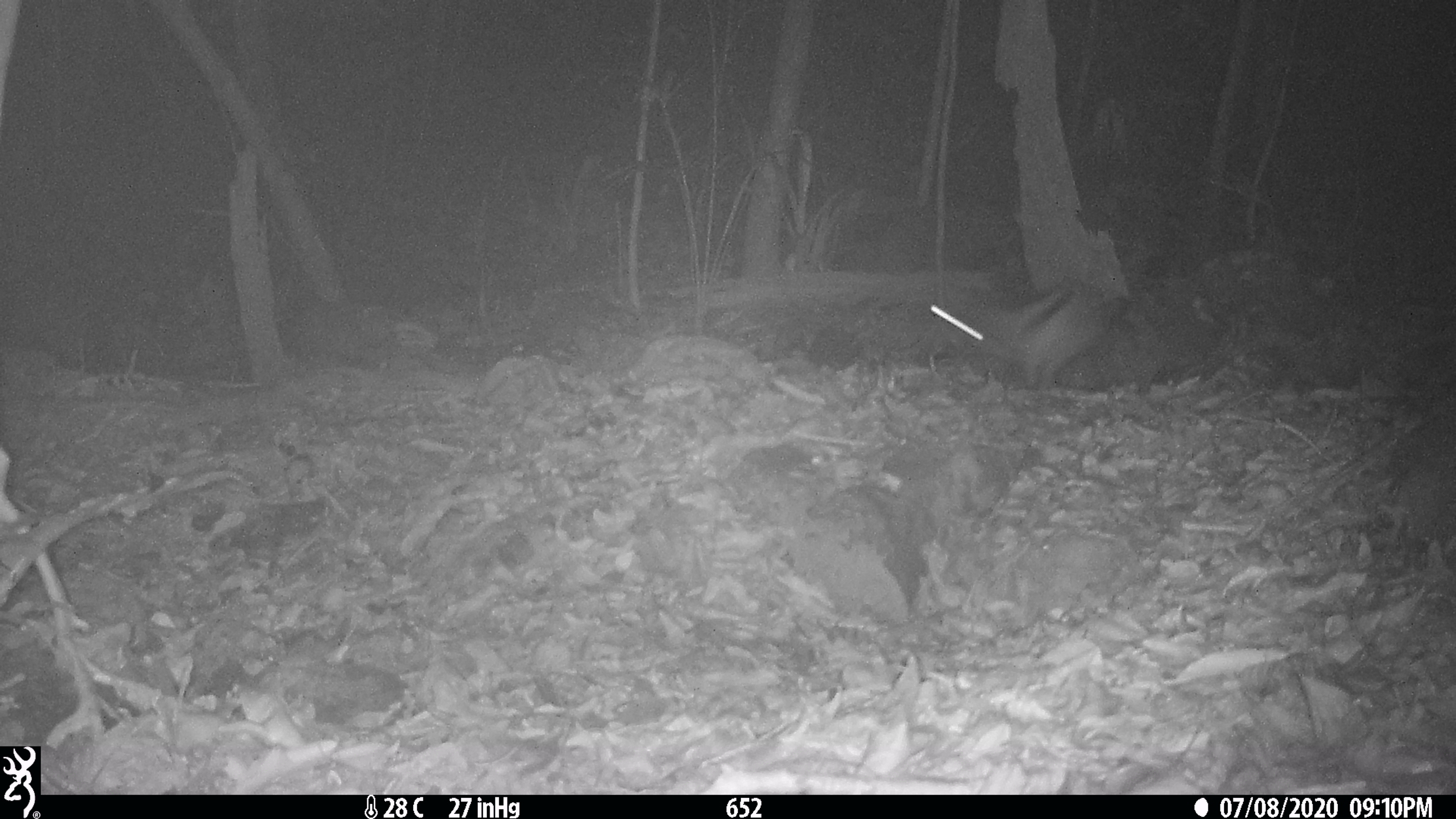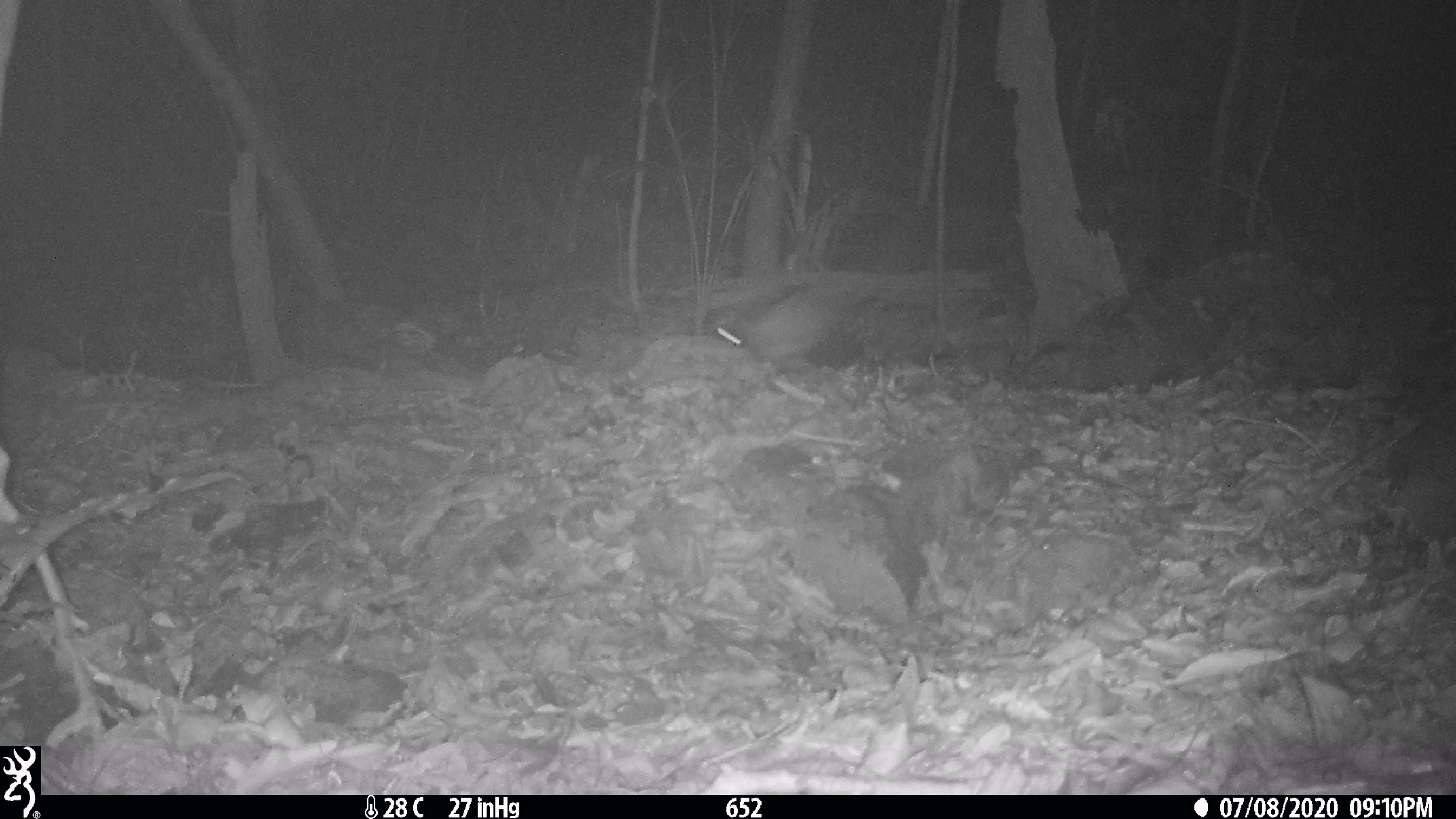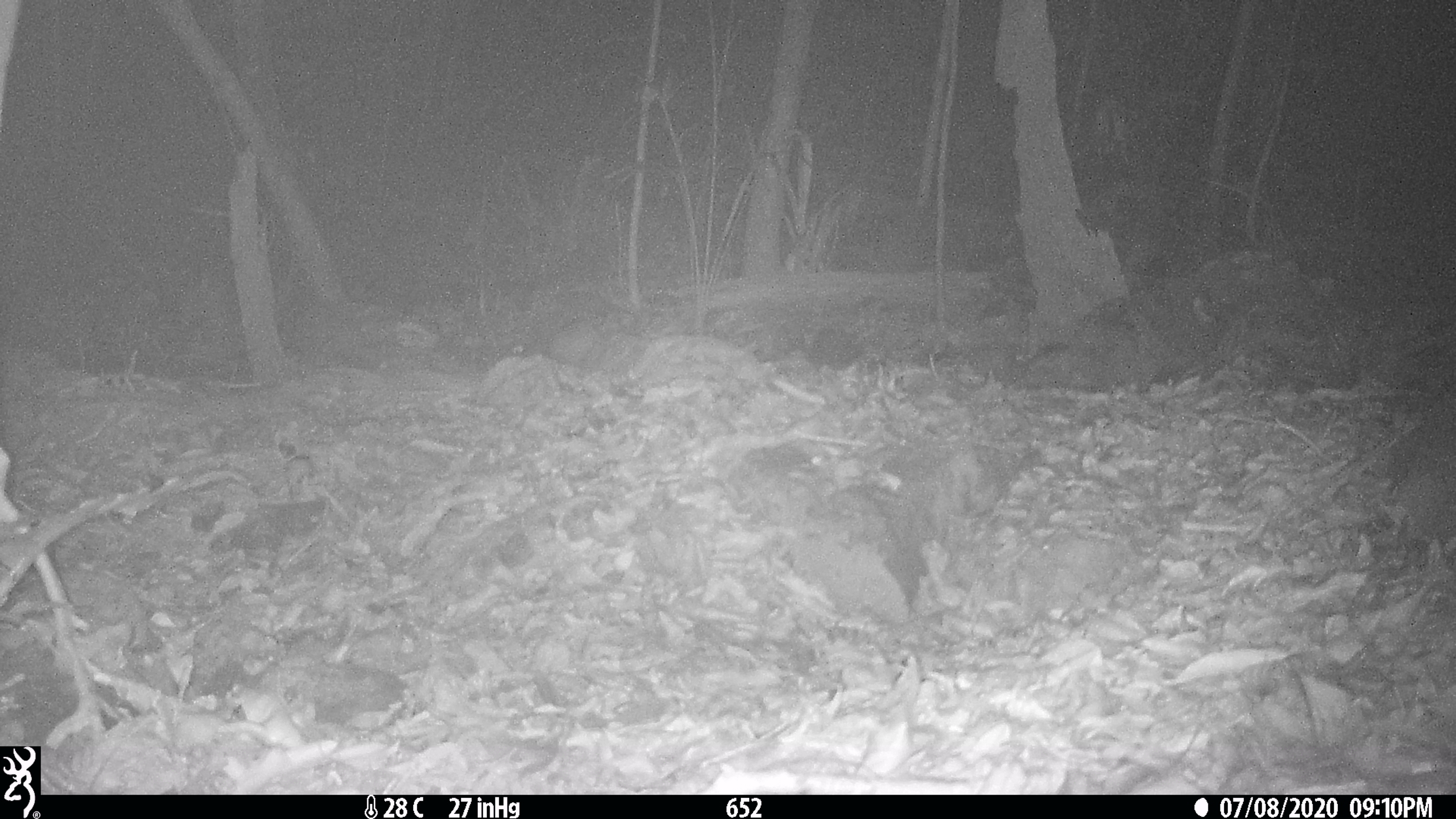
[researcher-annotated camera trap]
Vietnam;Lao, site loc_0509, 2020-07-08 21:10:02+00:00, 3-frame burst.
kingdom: Animalia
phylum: Chordata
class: Mammalia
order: Lagomorpha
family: Leporidae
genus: Nesolagus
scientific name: Nesolagus timminsi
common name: annamite striped rabbit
Annamite striped rabbit (Nesolagus timminsi). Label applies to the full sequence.